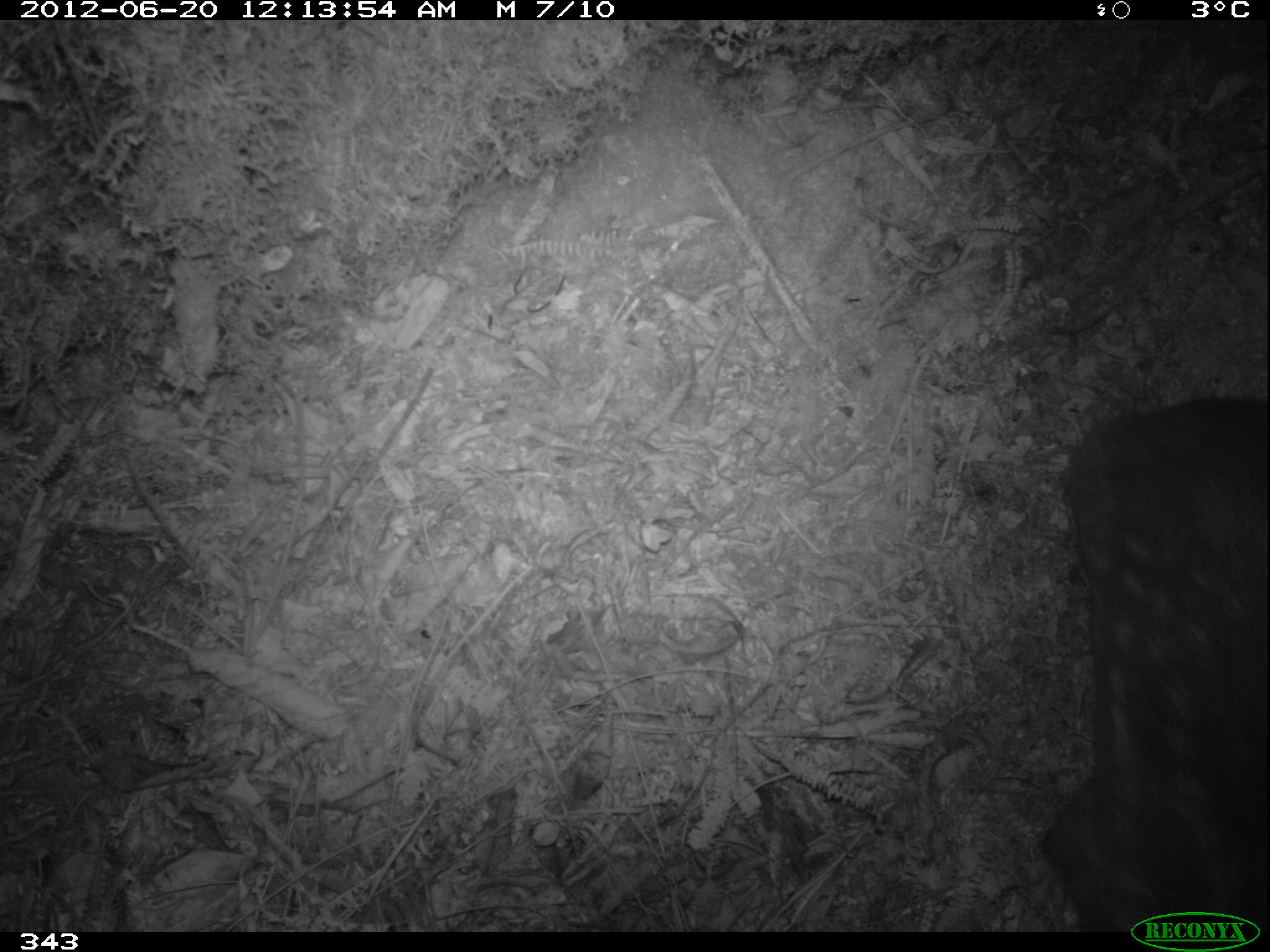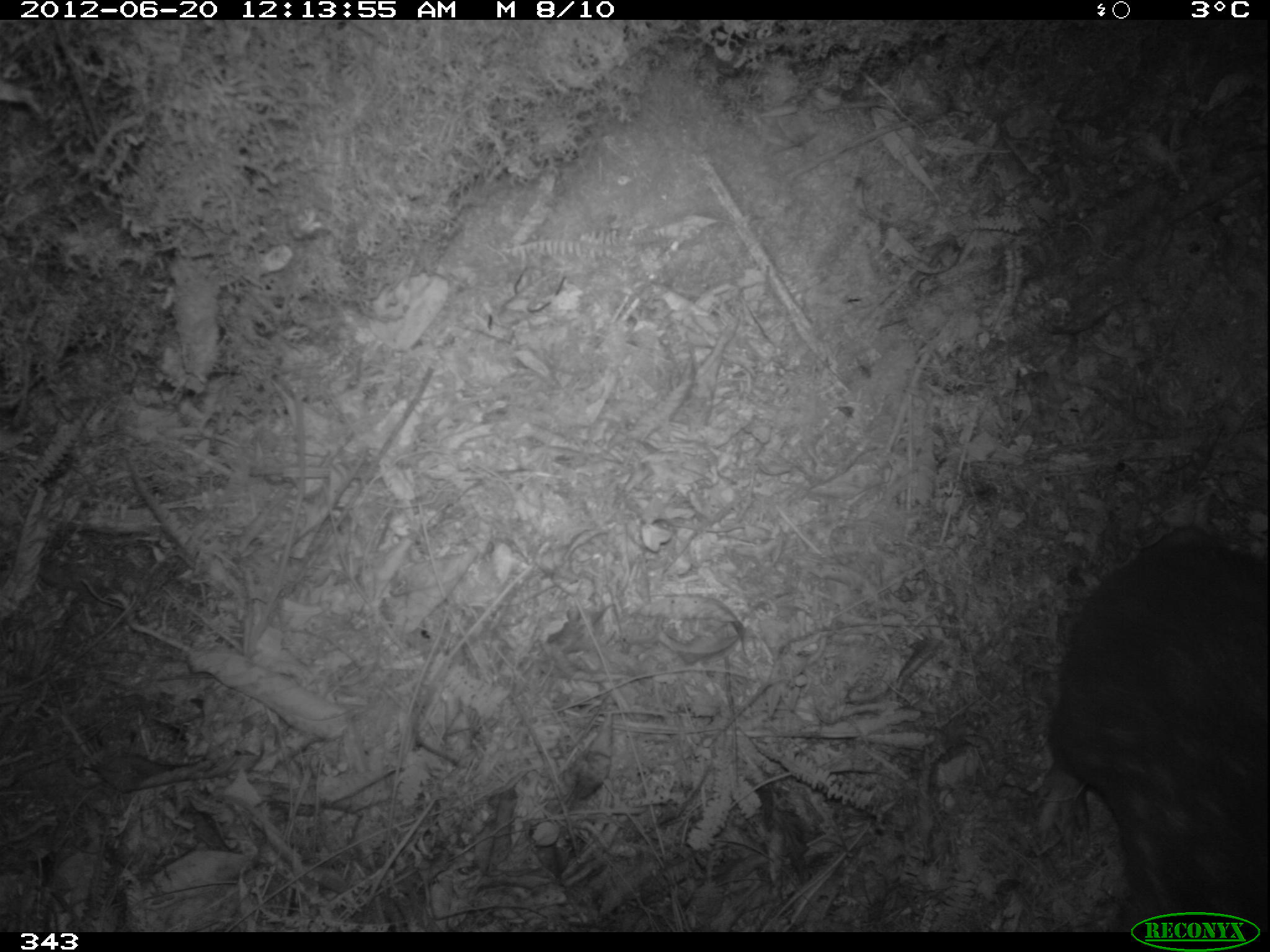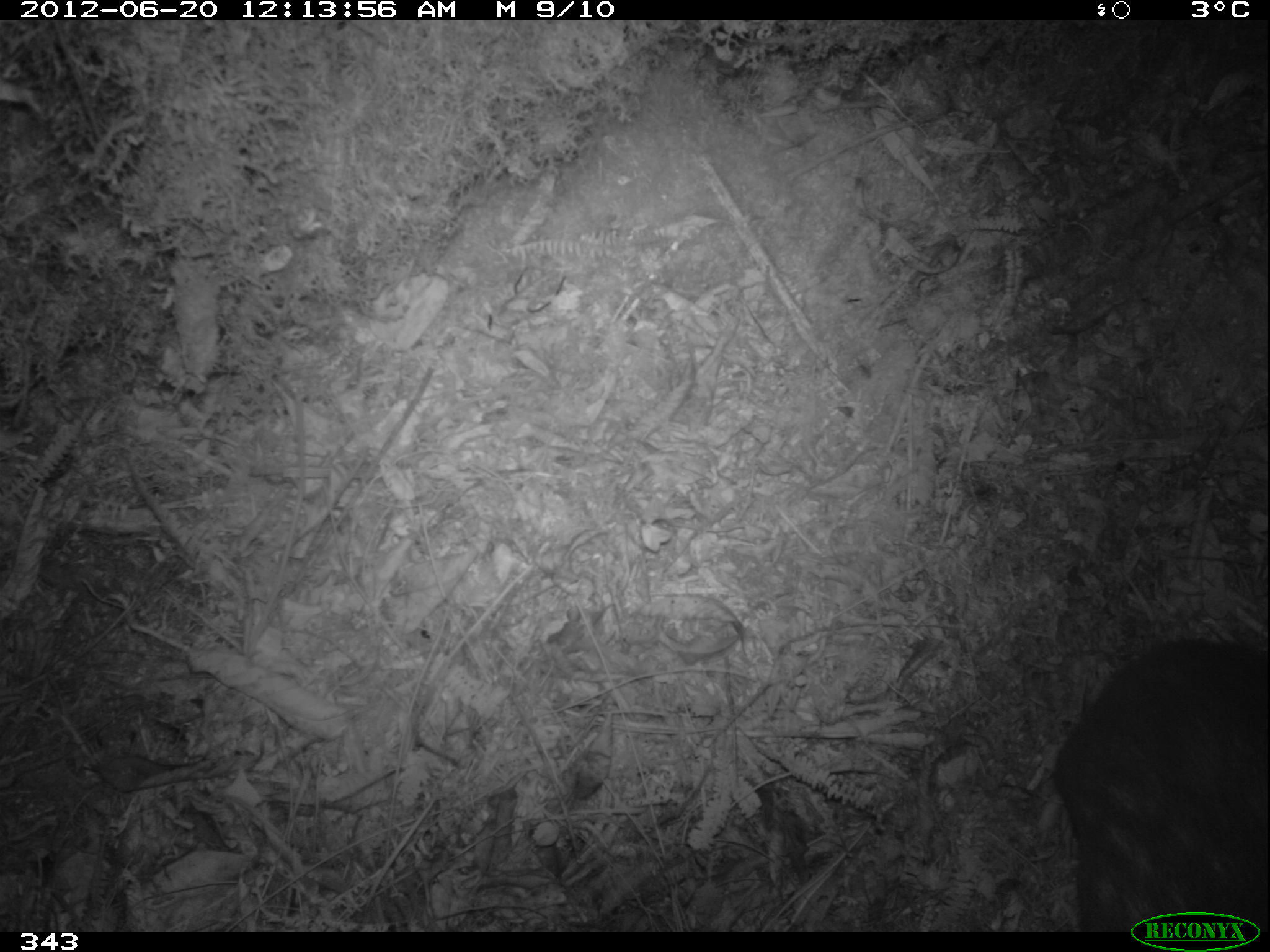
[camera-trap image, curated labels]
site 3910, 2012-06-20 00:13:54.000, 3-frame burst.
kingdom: Animalia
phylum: Chordata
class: Mammalia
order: Rodentia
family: Cuniculidae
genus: Cuniculus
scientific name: Cuniculus taczanowskii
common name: mountain paca